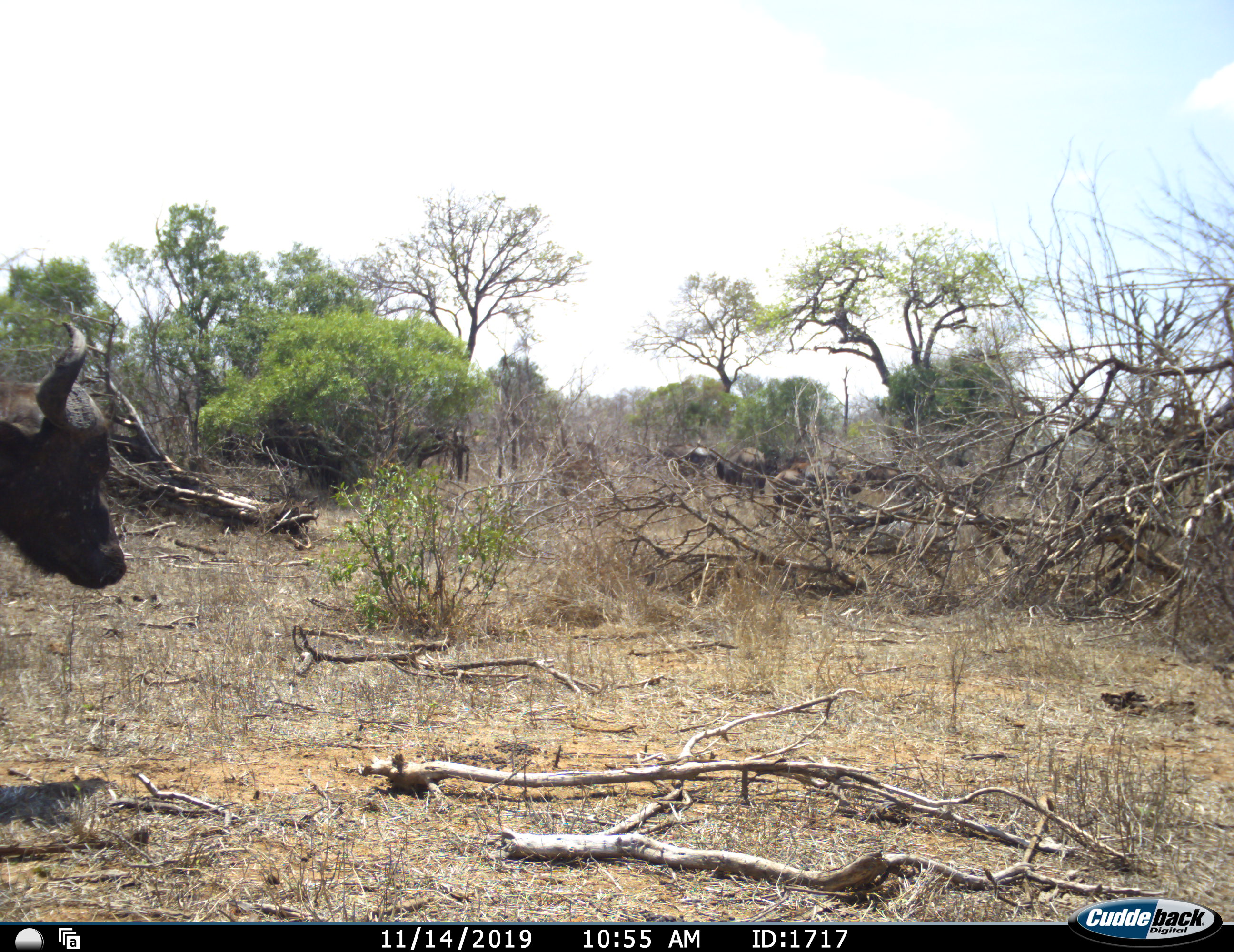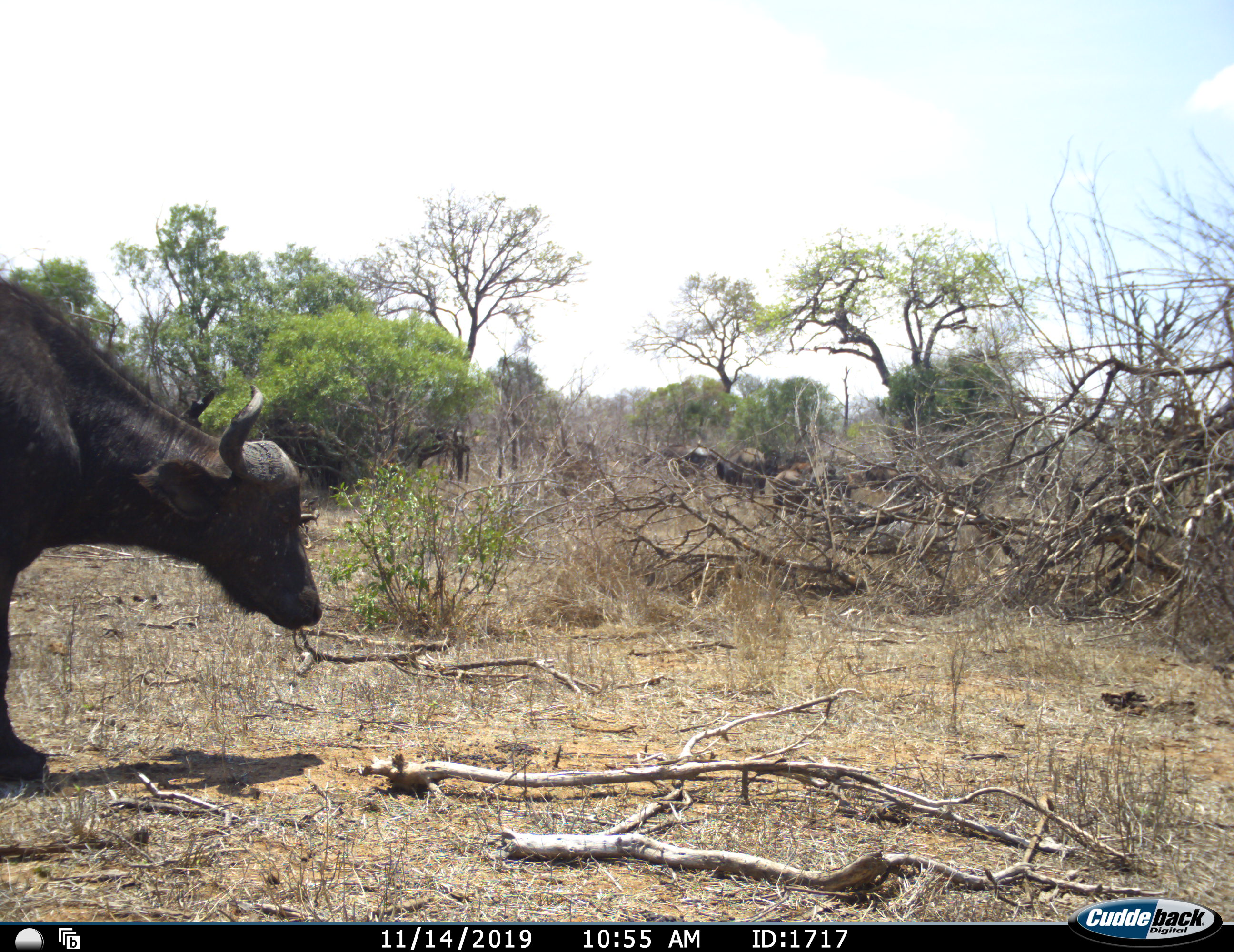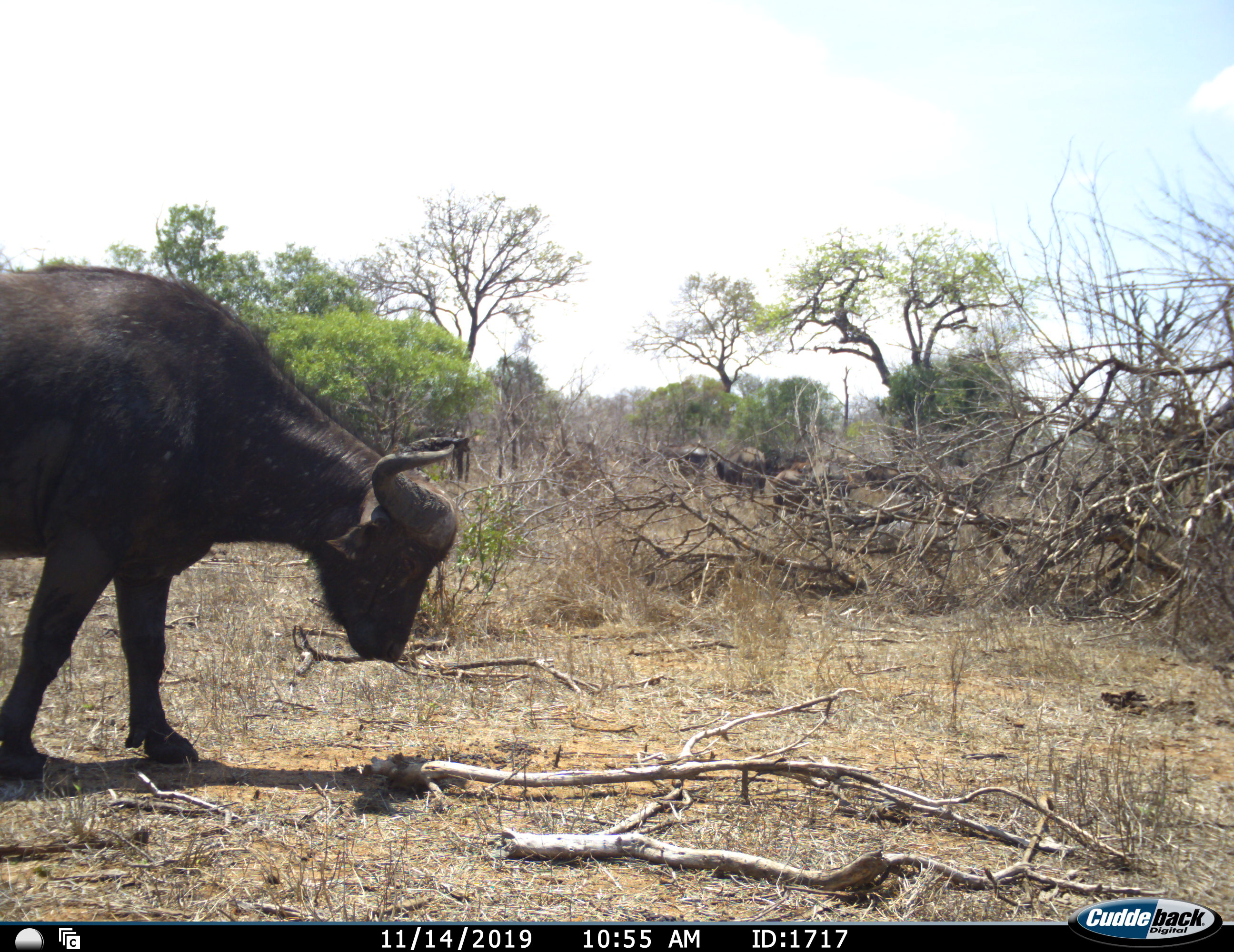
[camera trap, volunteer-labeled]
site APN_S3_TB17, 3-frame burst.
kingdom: Animalia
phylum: Chordata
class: Mammalia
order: Artiodactyla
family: Bovidae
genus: Syncerus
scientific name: Syncerus caffer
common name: african buffalo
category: buffalo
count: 5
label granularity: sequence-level